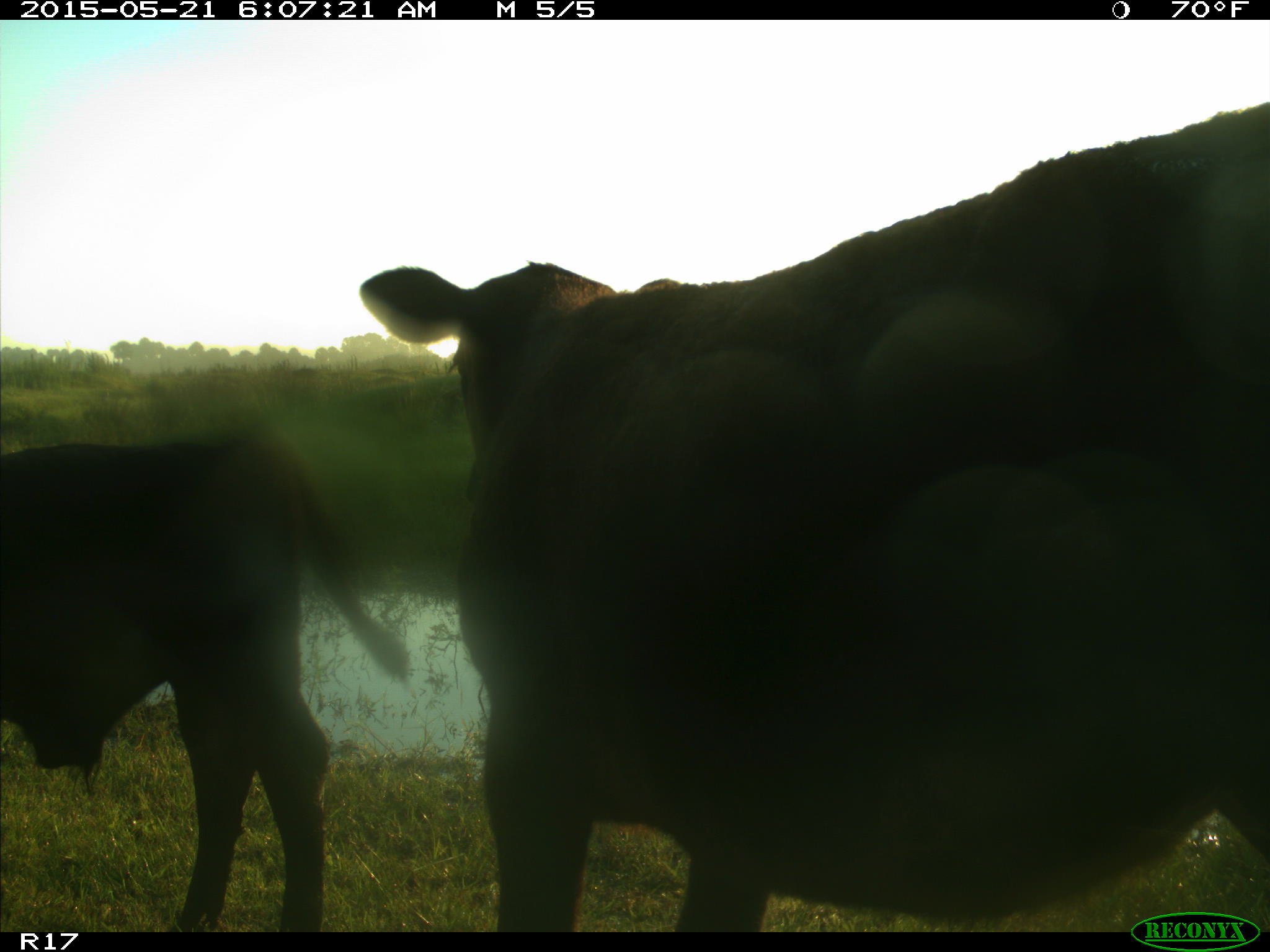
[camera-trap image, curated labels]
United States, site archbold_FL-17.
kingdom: Animalia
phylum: Chordata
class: Mammalia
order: Artiodactyla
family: Bovidae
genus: Bos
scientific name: Bos taurus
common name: domestic cow